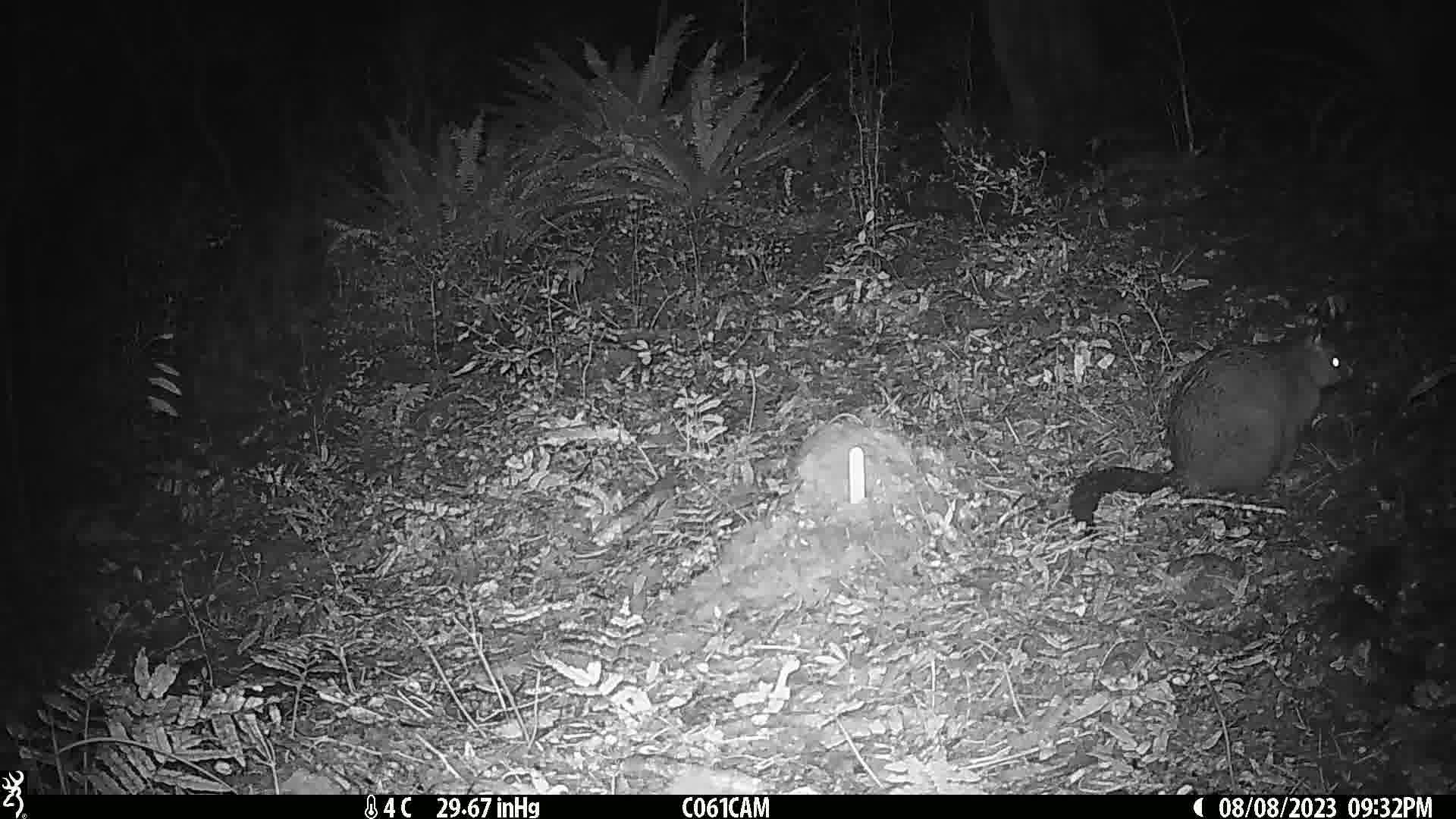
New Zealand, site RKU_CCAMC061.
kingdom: Animalia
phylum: Chordata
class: Mammalia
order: Diprotodontia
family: Phalangeridae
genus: Trichosurus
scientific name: Trichosurus vulpecula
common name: common brushtail possum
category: possum